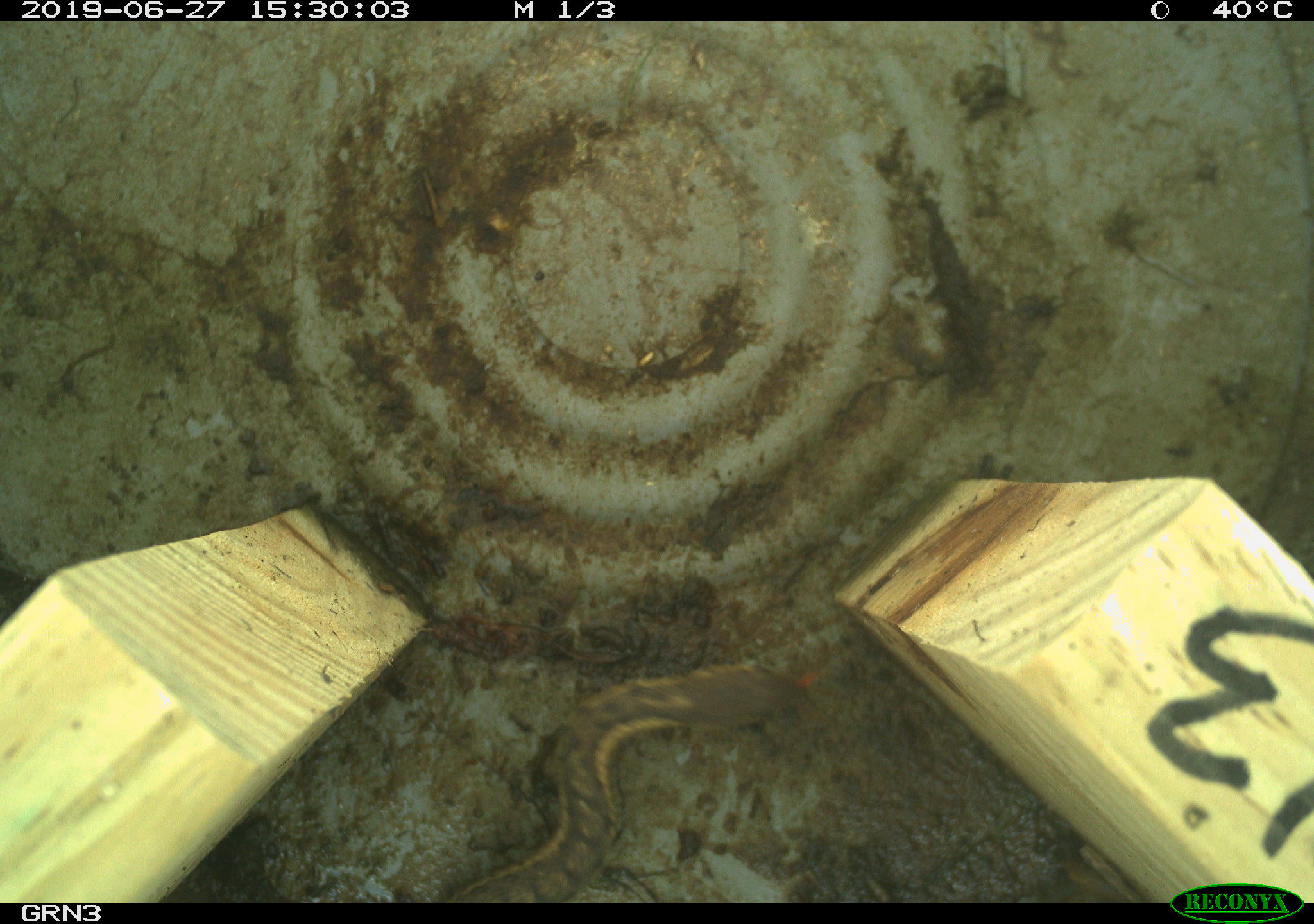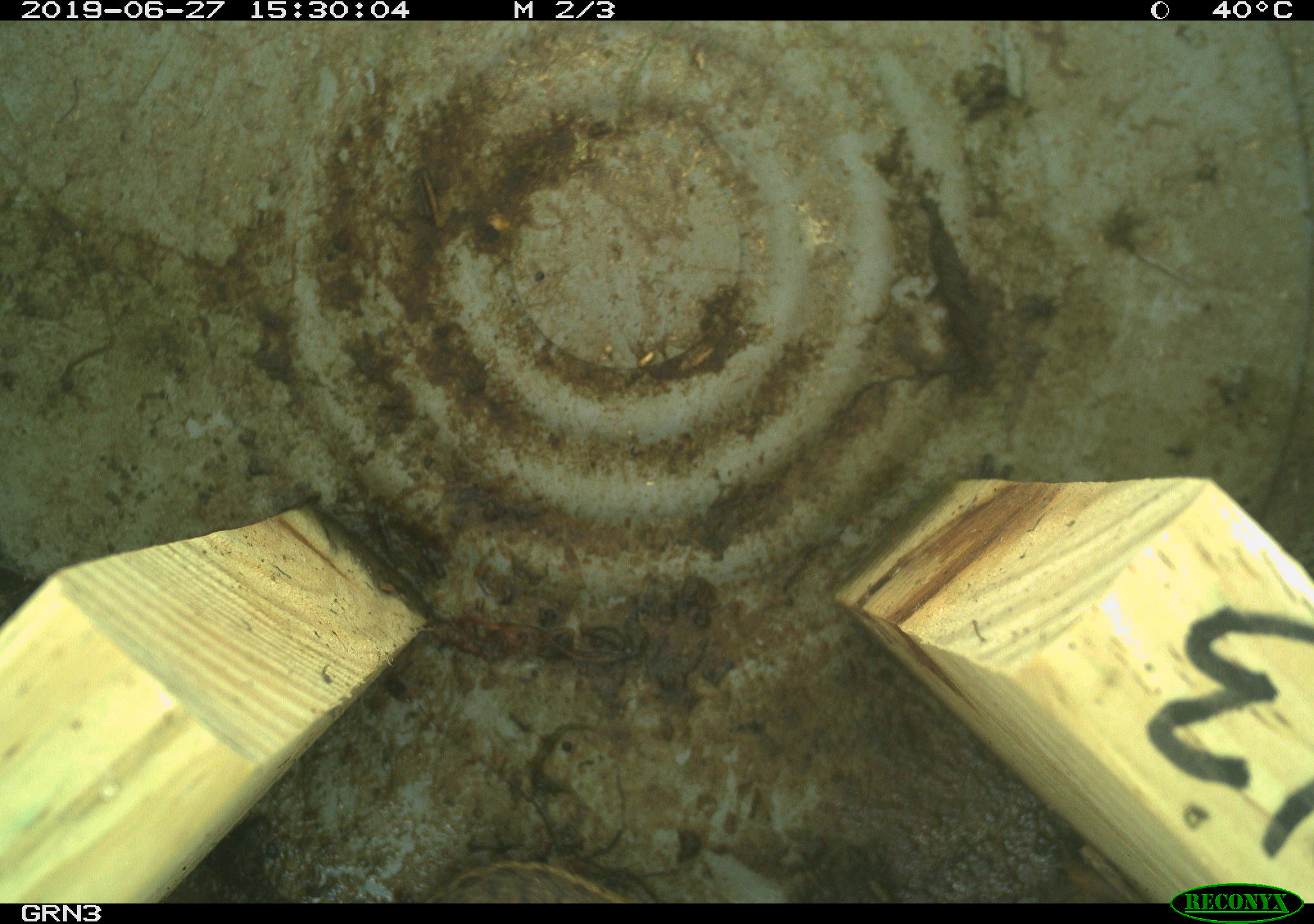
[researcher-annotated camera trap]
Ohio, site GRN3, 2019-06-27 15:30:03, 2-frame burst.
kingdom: Animalia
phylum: Chordata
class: Reptilia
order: Squamata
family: Colubridae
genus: Thamnophis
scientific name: Thamnophis sirtalis sirtalis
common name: eastern gartersnake